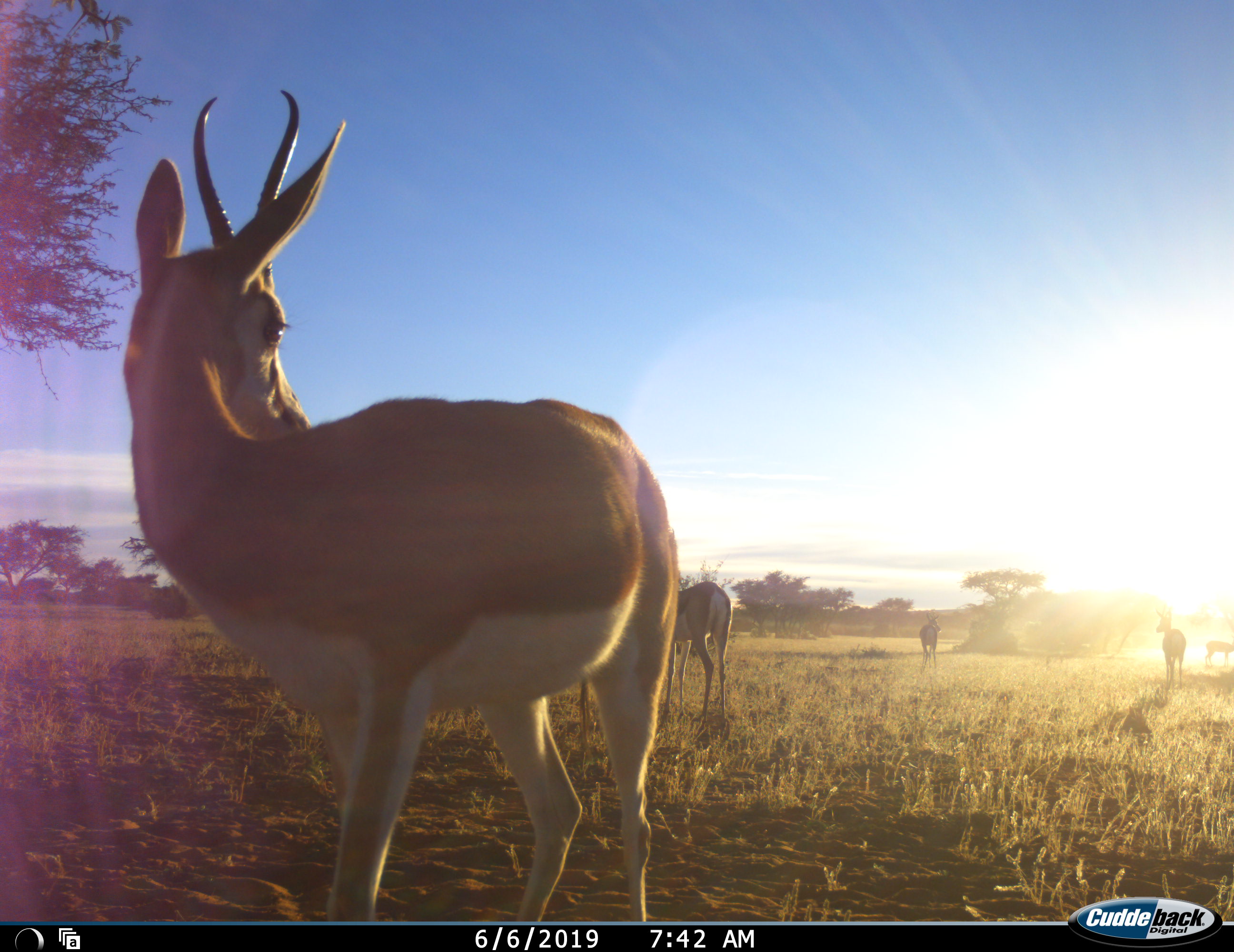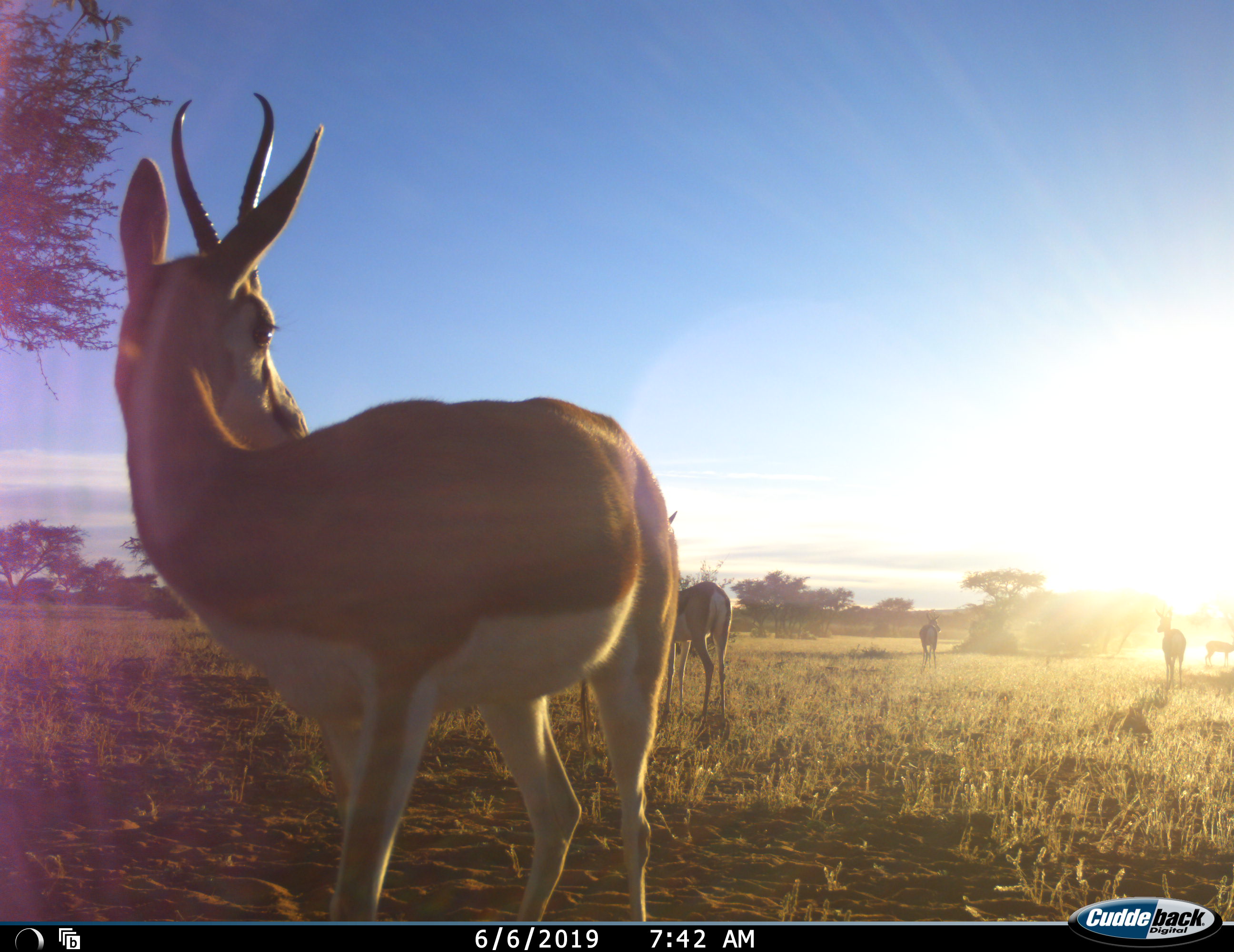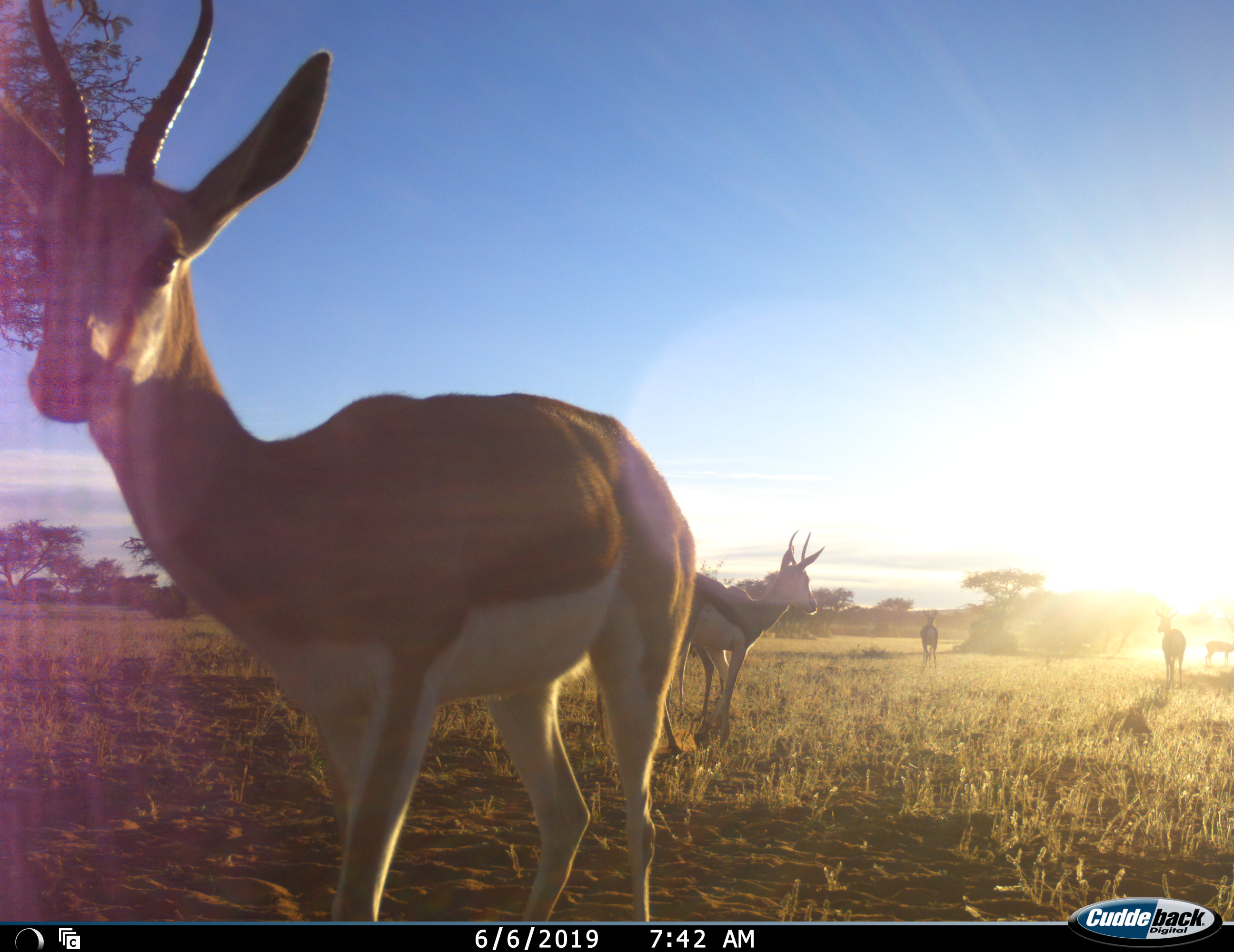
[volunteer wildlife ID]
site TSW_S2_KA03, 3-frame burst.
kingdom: Animalia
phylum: Chordata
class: Mammalia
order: Artiodactyla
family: Bovidae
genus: Antidorcas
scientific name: Antidorcas marsupialis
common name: springbok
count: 5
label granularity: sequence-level